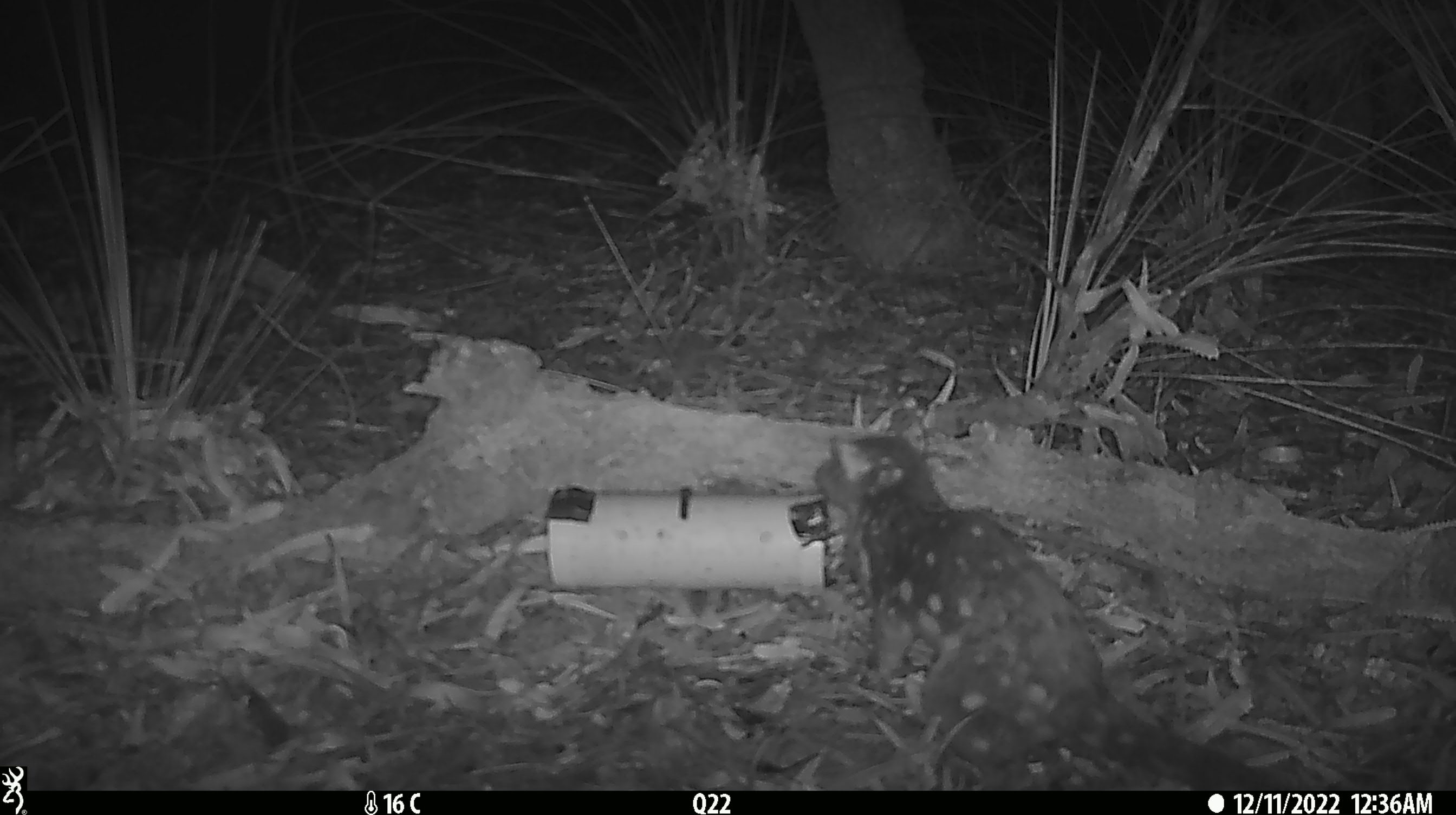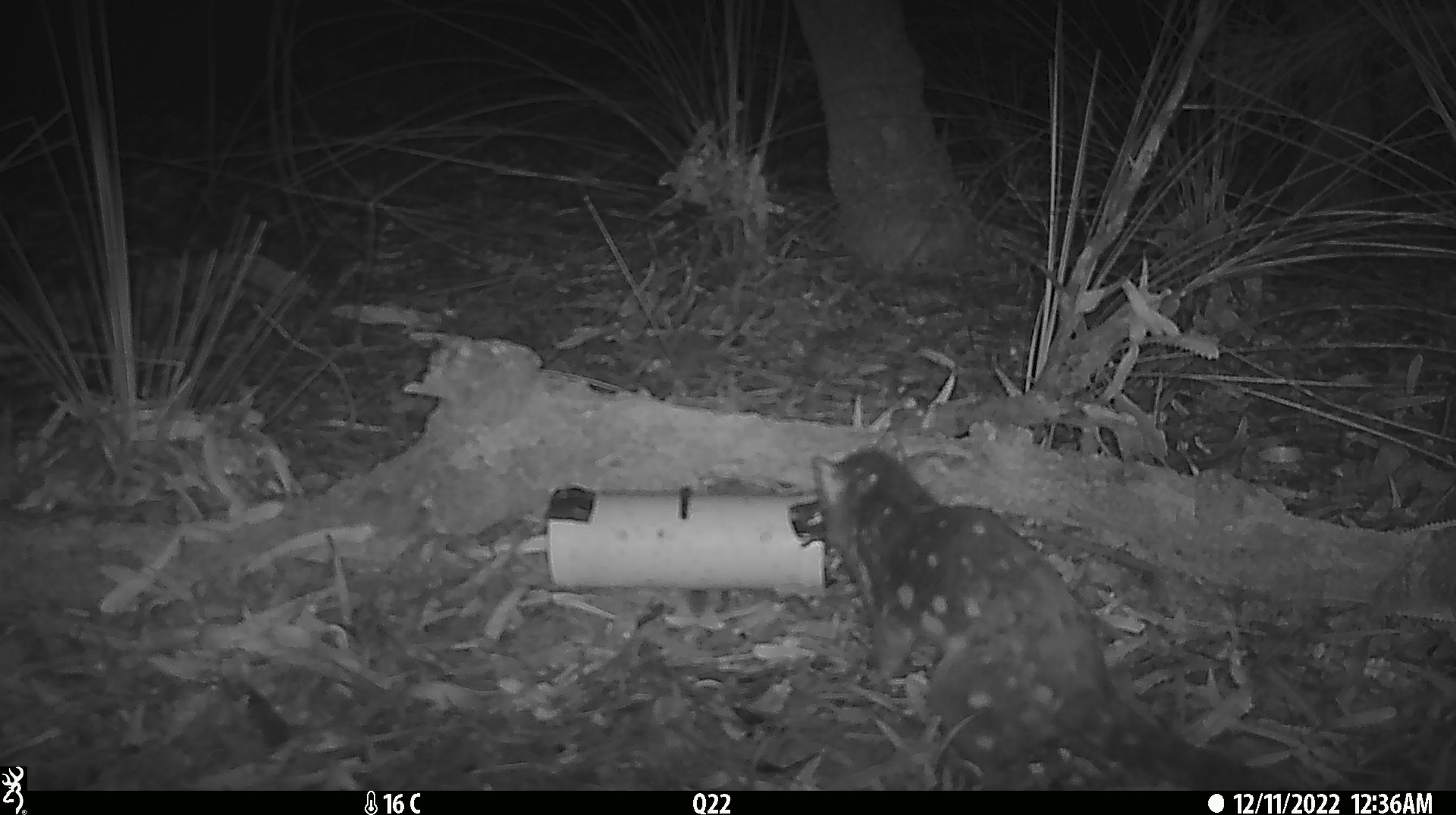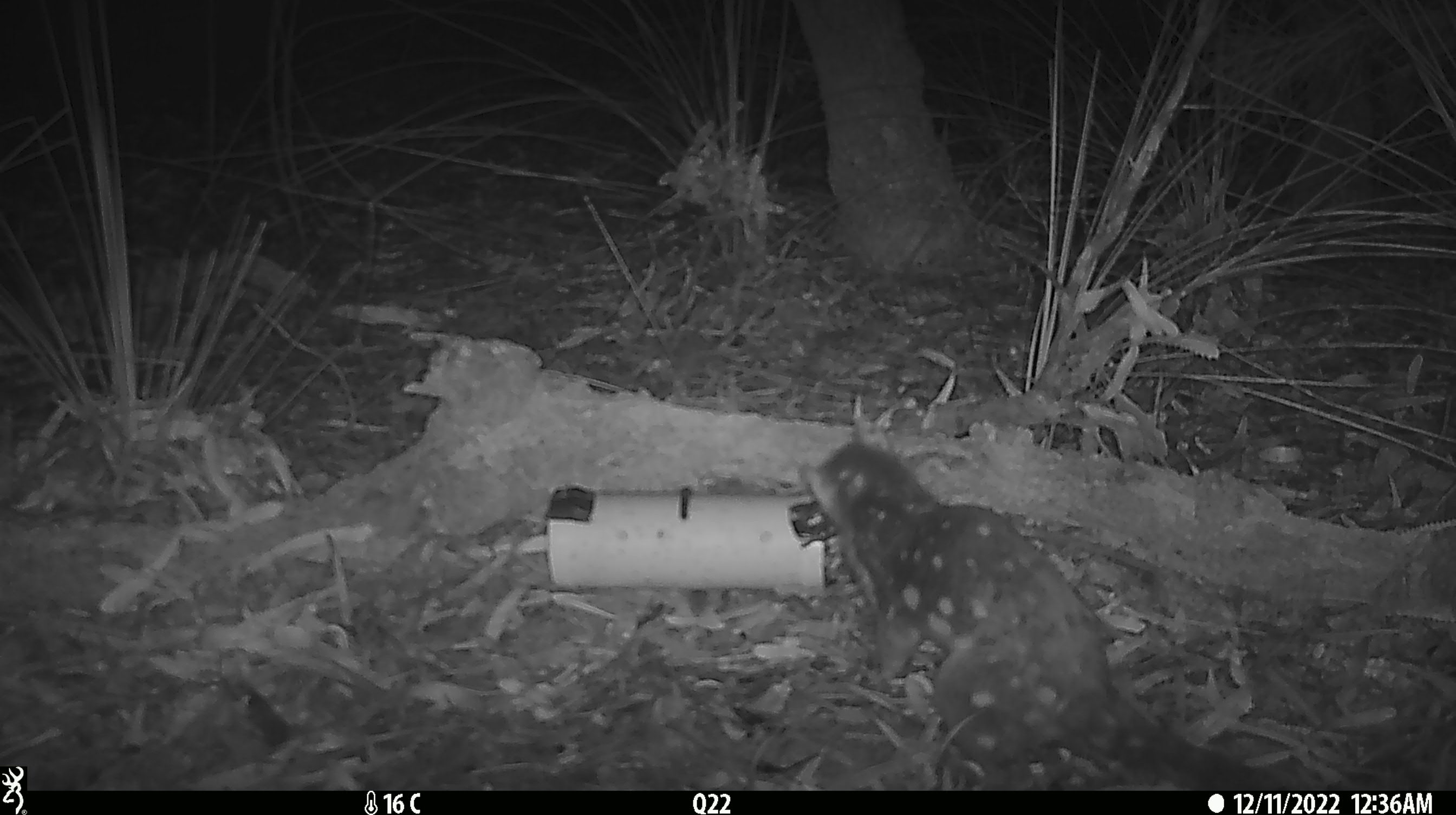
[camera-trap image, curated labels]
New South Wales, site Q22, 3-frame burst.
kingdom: Animalia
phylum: Chordata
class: Mammalia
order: Dasyuromorphia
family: Dasyuridae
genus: Dasyurus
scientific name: Dasyurus maculatus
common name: spotted-tailed quoll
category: quoll